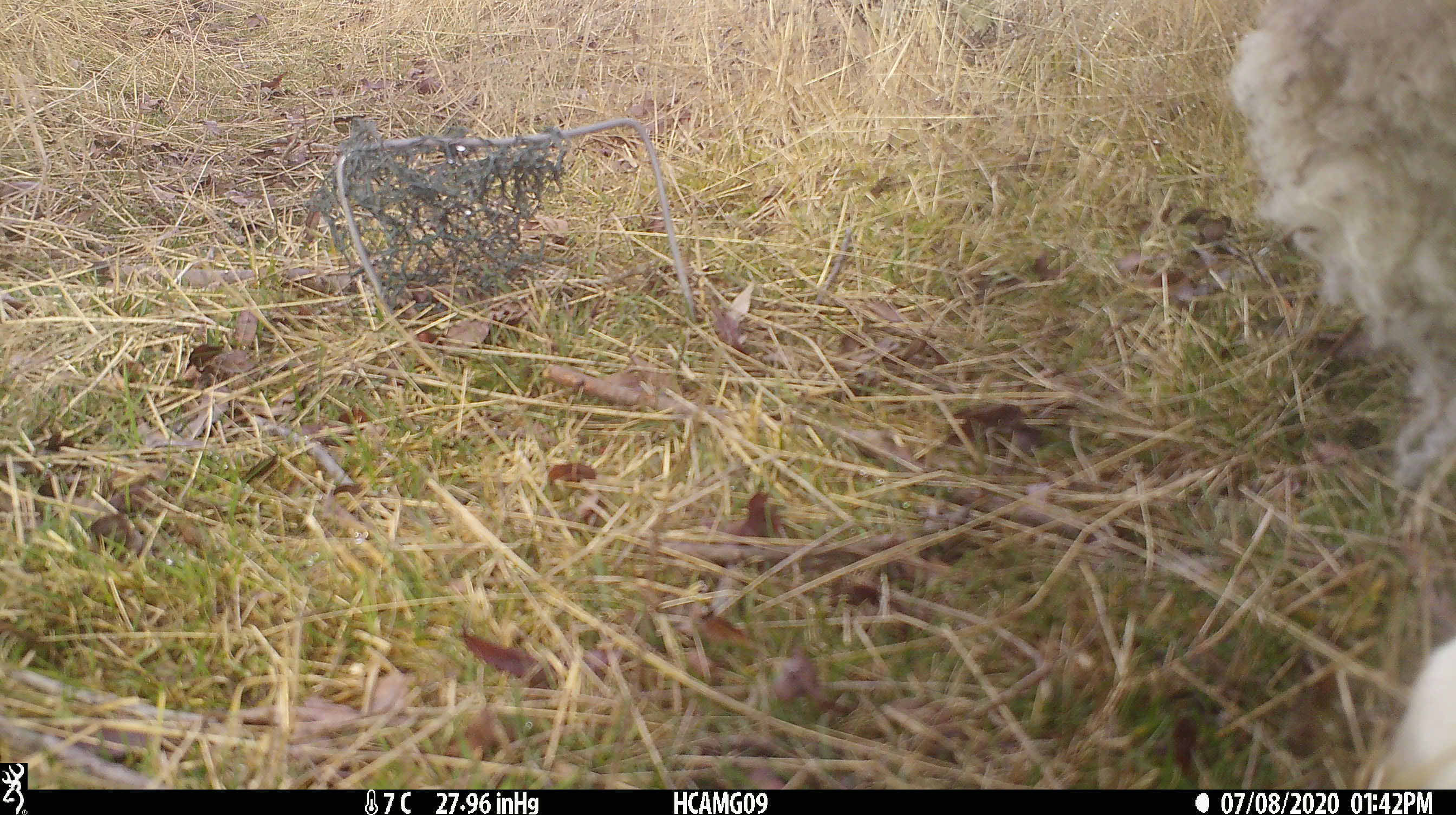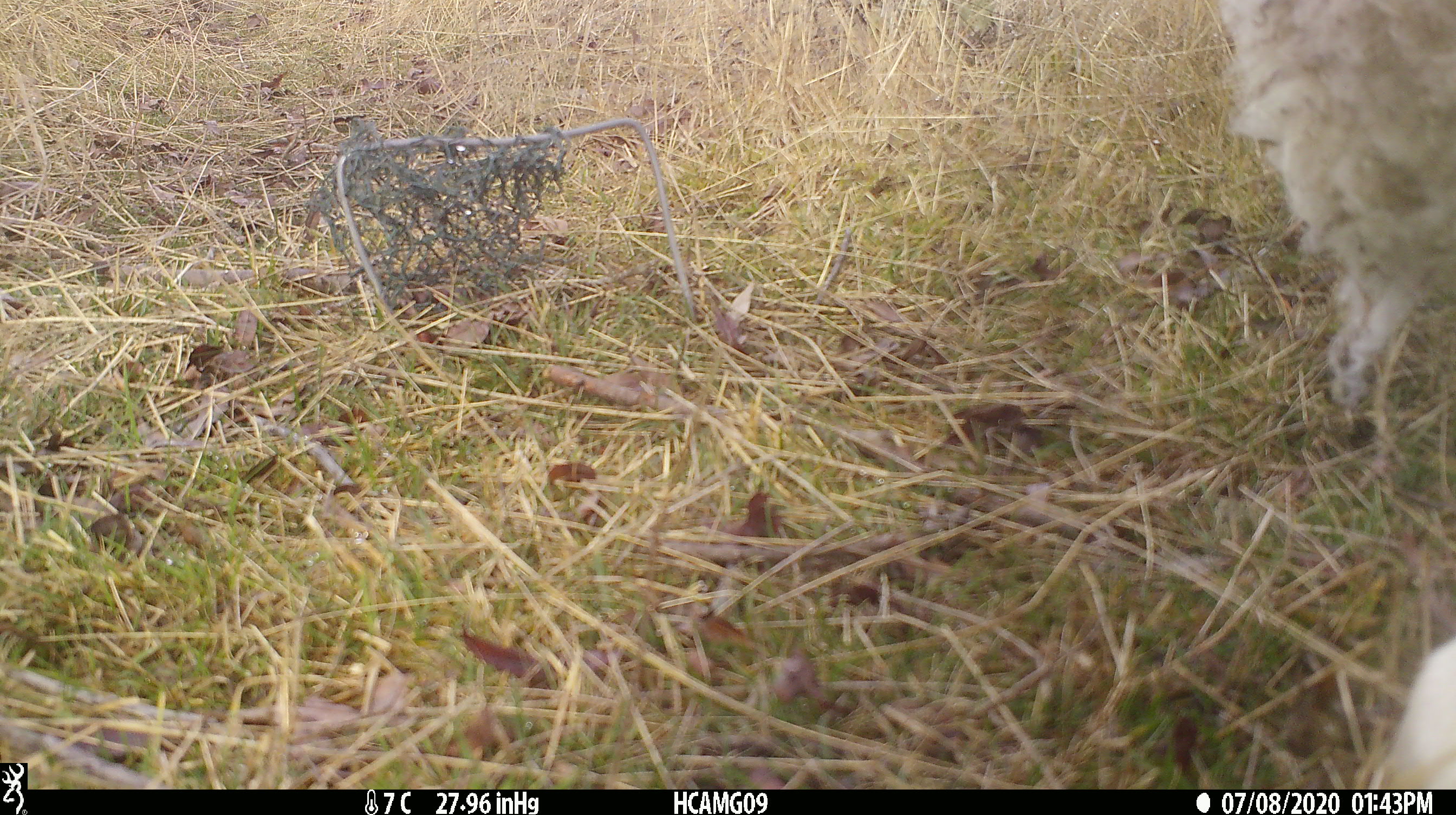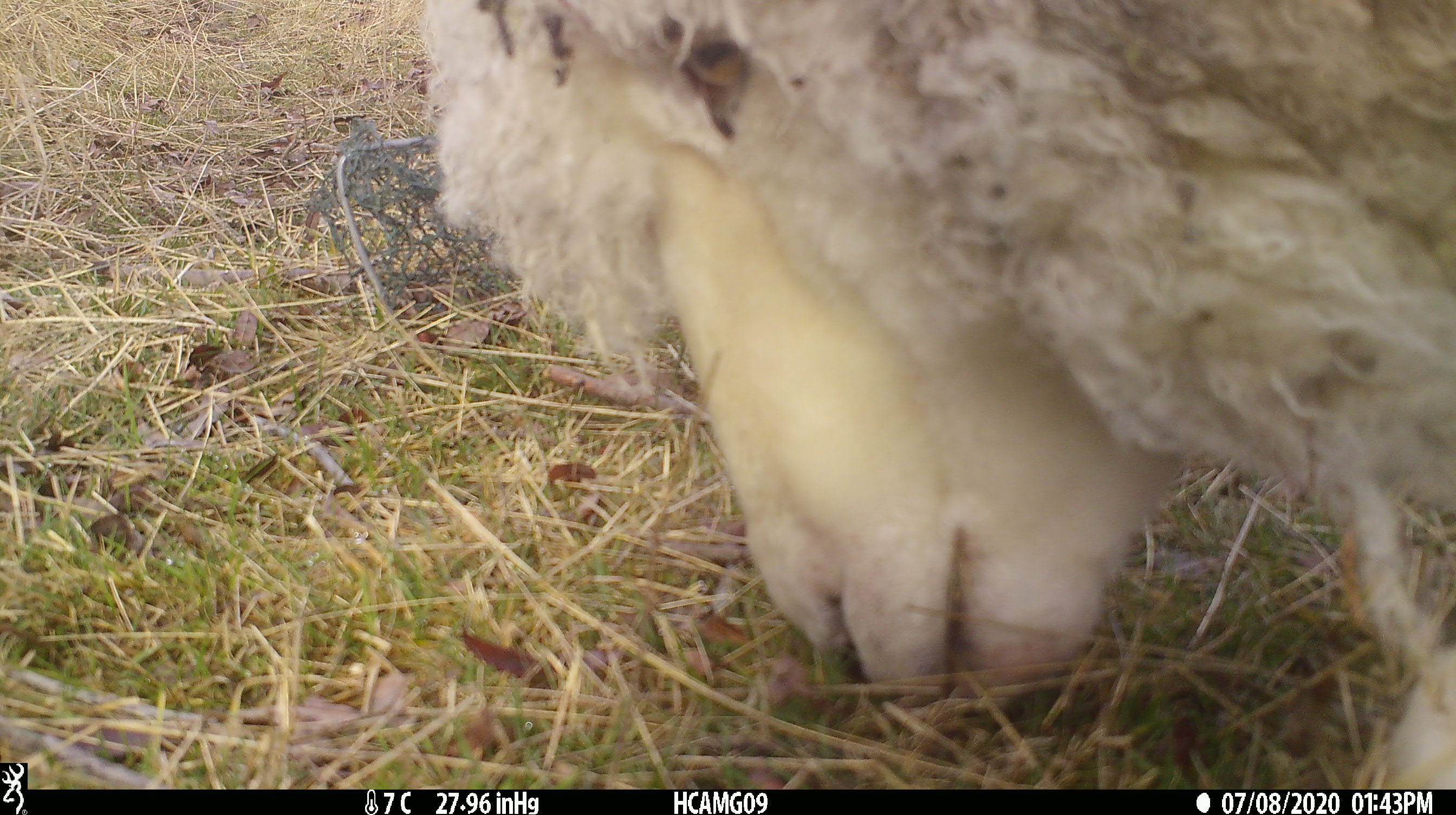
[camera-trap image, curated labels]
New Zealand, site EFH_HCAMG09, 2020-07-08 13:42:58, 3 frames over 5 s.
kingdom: Animalia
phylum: Chordata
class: Mammalia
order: Artiodactyla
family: Bovidae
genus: Ovis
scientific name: Ovis aries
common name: domestic sheep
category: sheep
Sheep (domestic sheep) (Ovis aries).